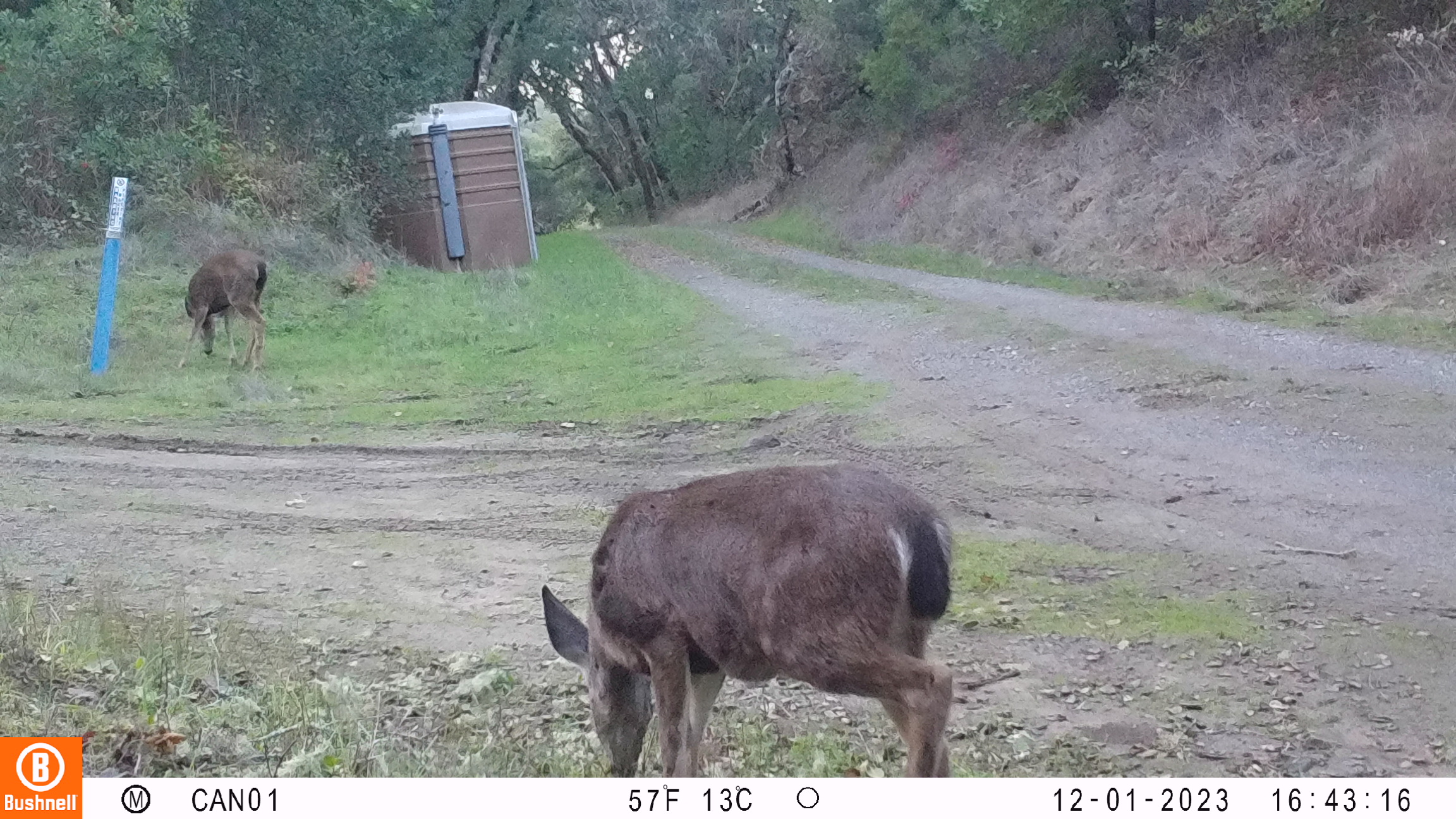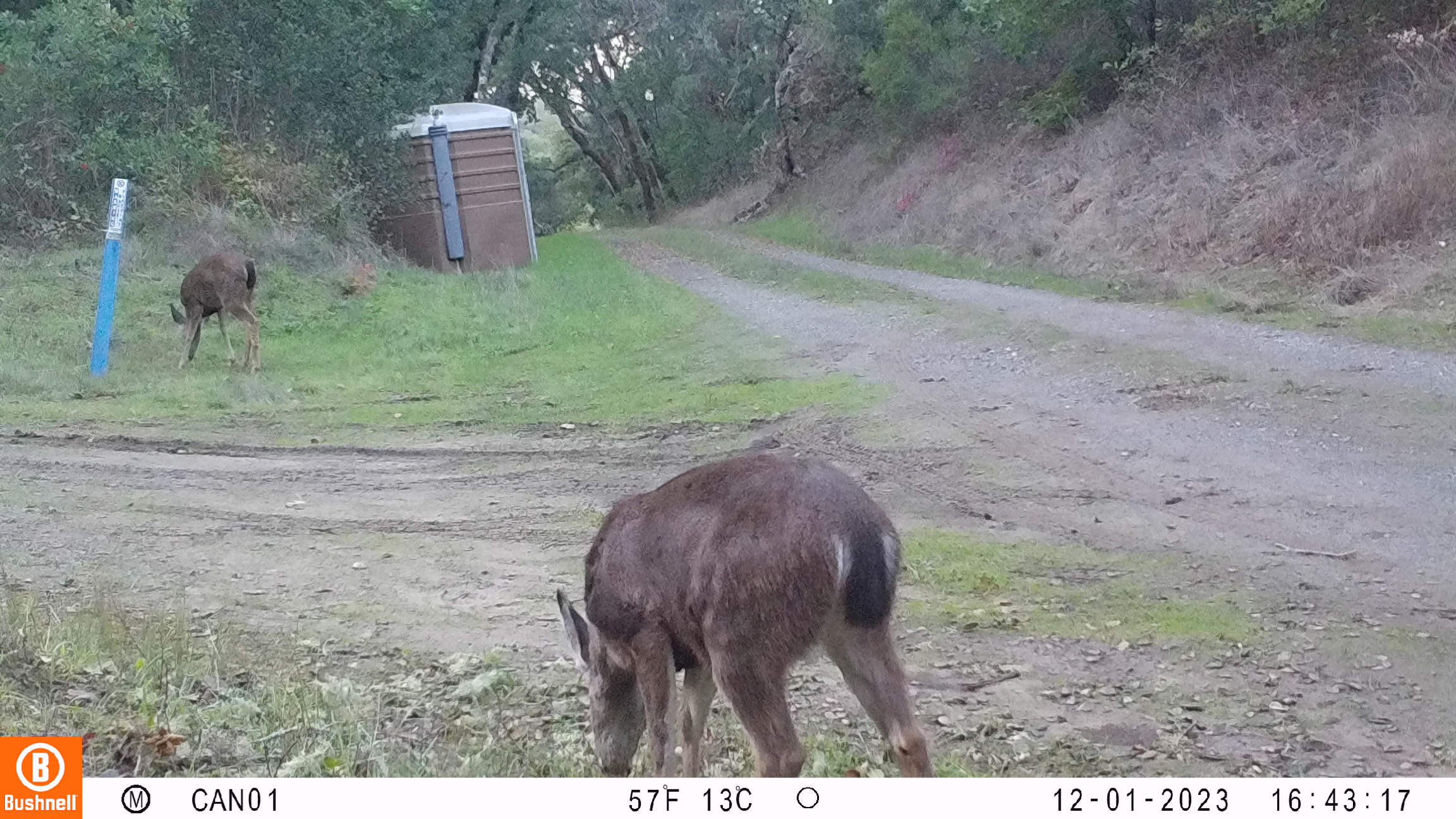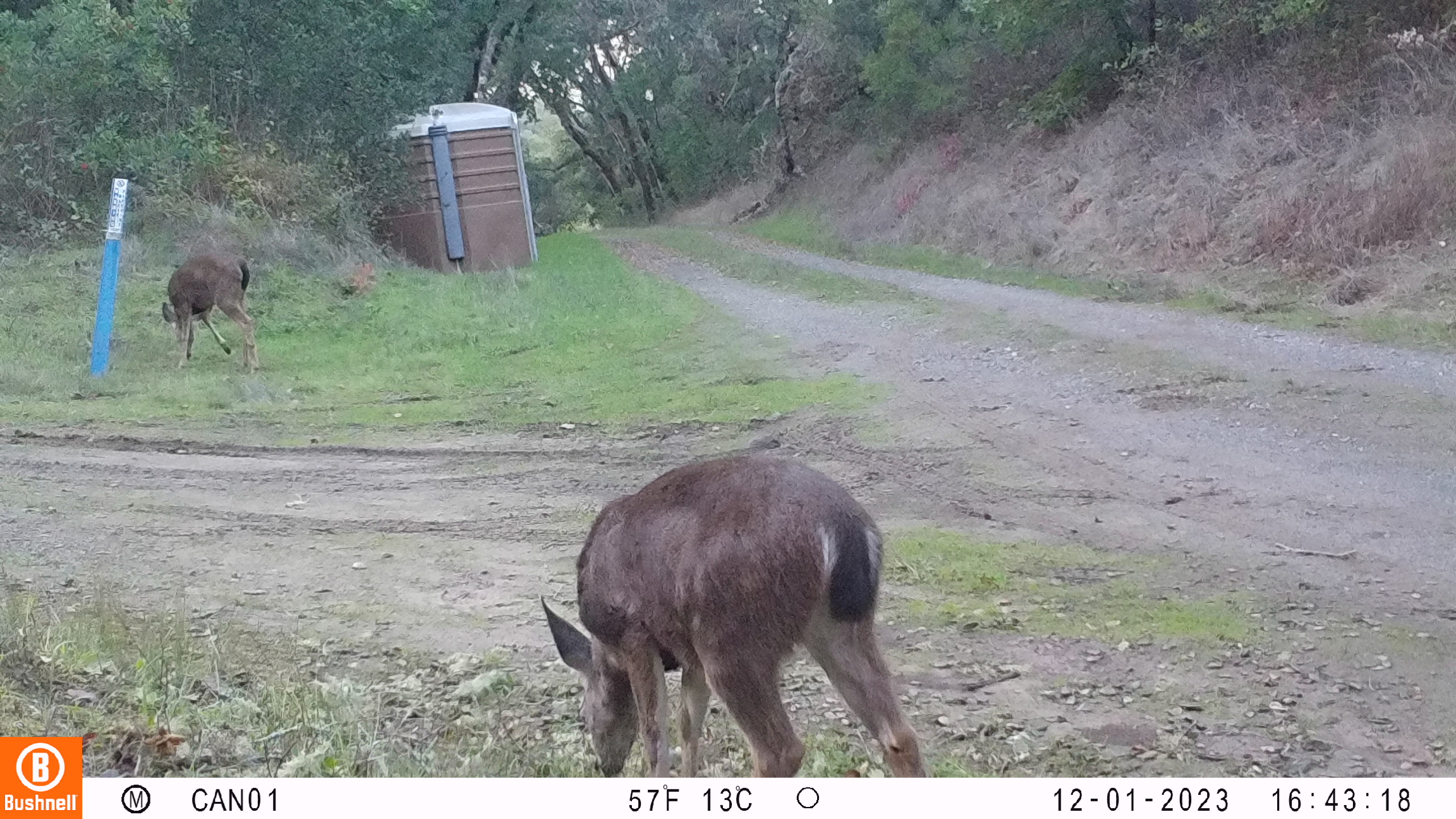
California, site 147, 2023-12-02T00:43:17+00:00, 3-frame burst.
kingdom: Animalia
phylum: Chordata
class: Mammalia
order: Artiodactyla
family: Cervidae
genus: Odocoileus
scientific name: Odocoileus hemionus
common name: mule deer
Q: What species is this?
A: Mule deer (Odocoileus hemionus).